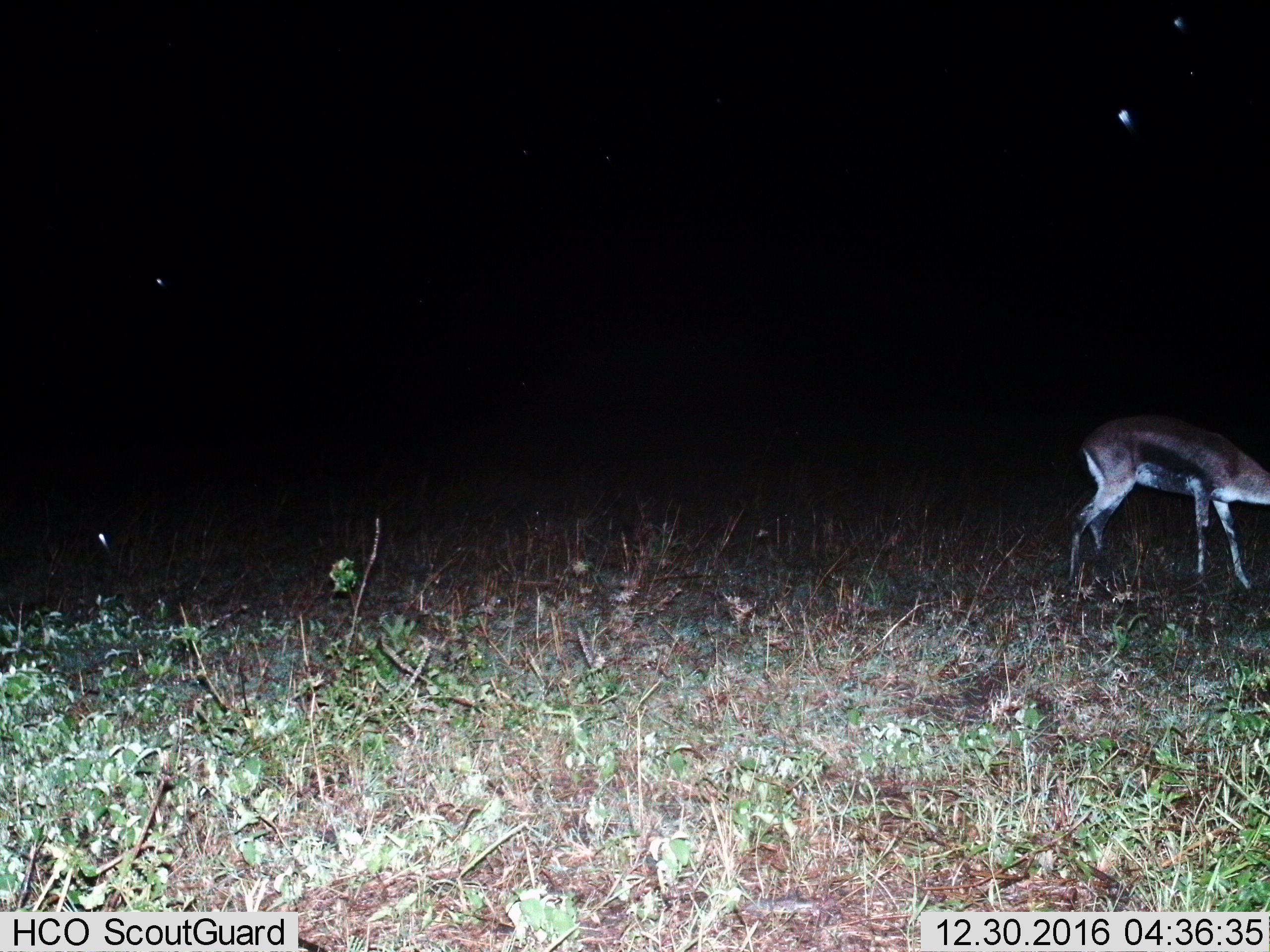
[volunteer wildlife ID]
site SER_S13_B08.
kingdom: Animalia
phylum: Chordata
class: Mammalia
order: Artiodactyla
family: Bovidae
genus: Eudorcas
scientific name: Eudorcas thomsonii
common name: thomson's gazelle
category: gazellethomsons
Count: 1.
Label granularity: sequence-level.